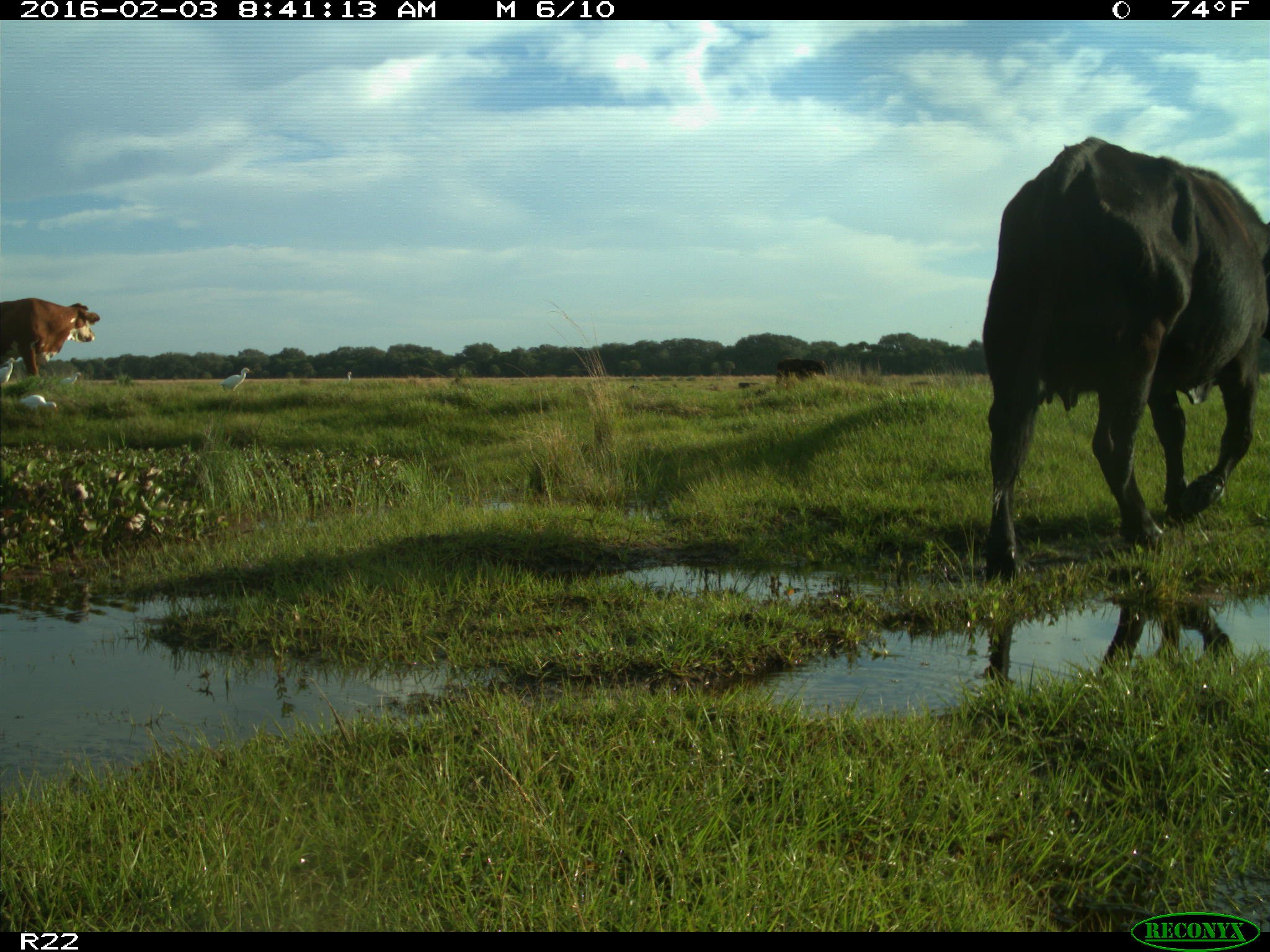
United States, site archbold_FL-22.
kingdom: Animalia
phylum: Chordata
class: Mammalia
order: Artiodactyla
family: Bovidae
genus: Bos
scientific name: Bos taurus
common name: domestic cow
Bos taurus (domestic cow).